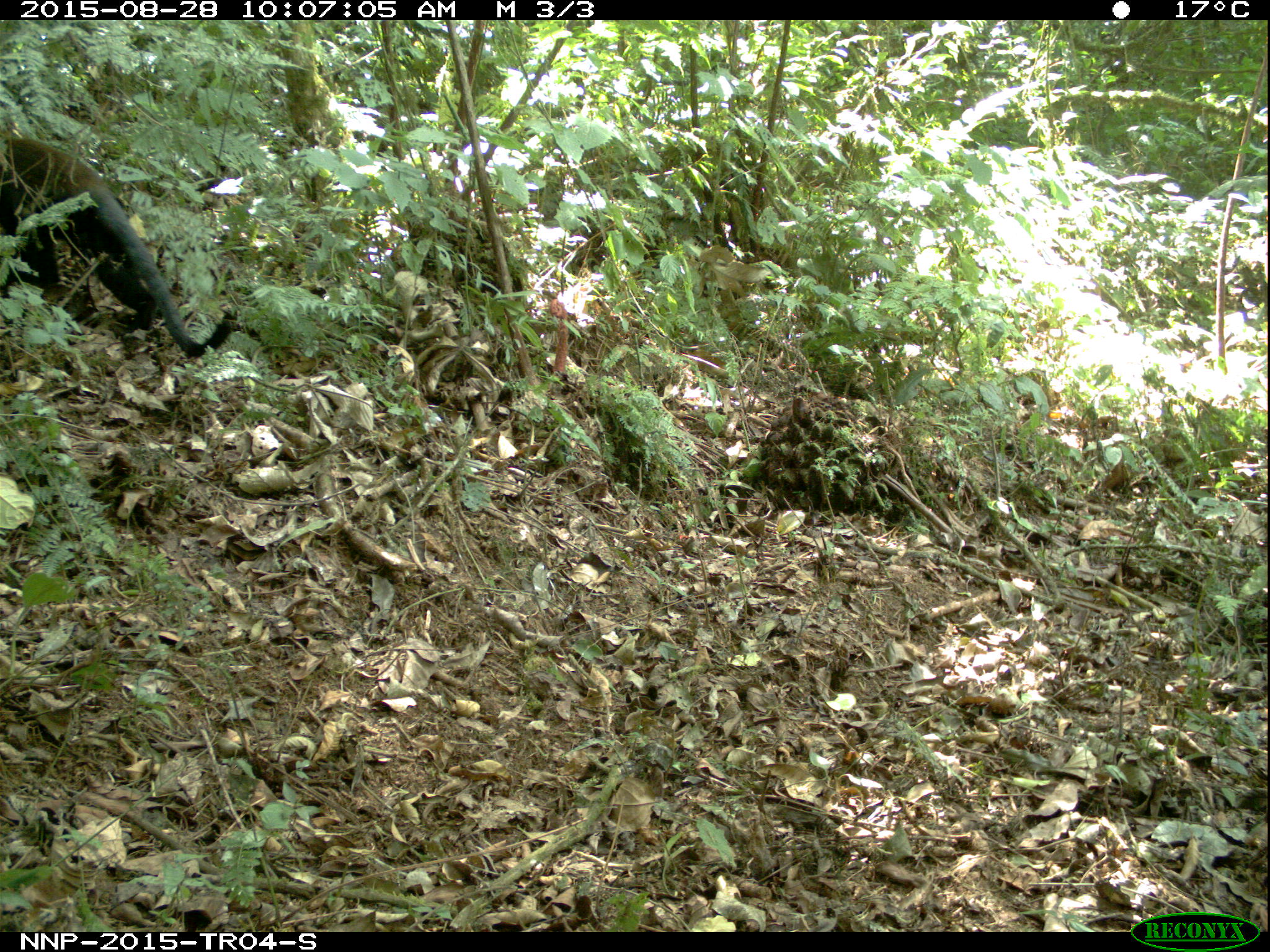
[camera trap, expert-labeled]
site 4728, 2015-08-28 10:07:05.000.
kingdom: Animalia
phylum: Chordata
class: Mammalia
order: Primates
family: Cercopithecidae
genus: Allochrocebus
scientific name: Allochrocebus lhoesti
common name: l'hoest's monkey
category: cercopithecus lhoesti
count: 1